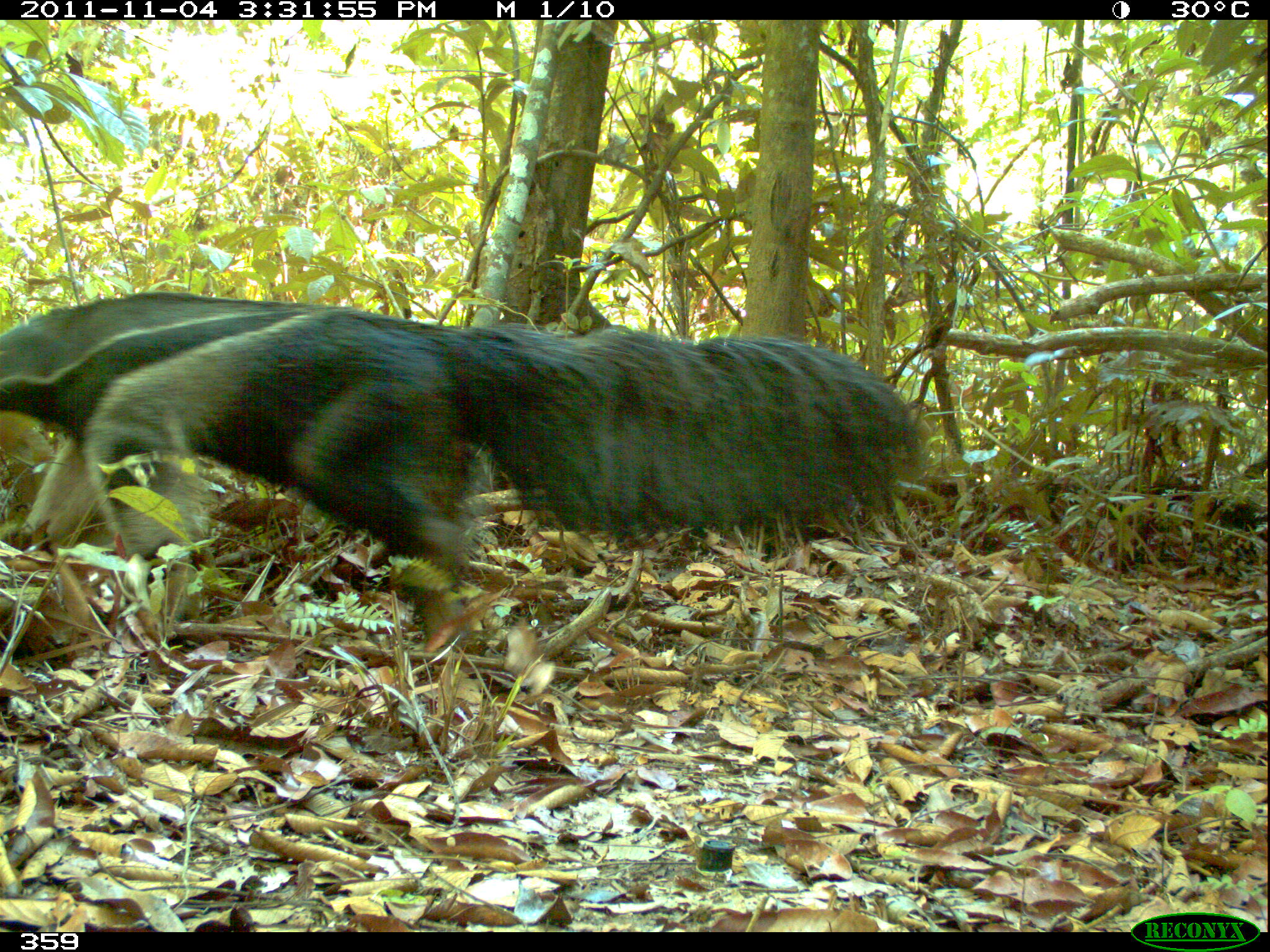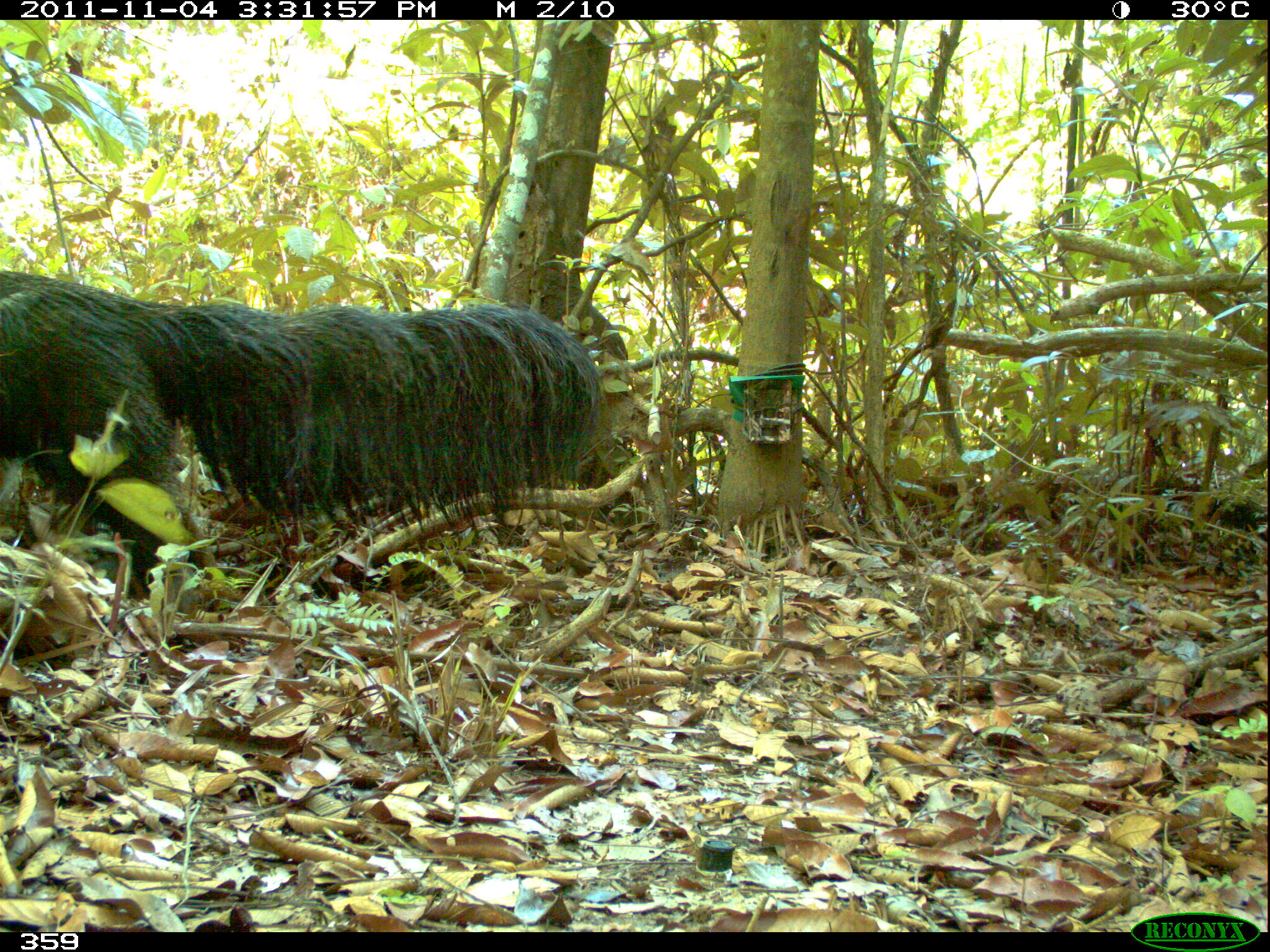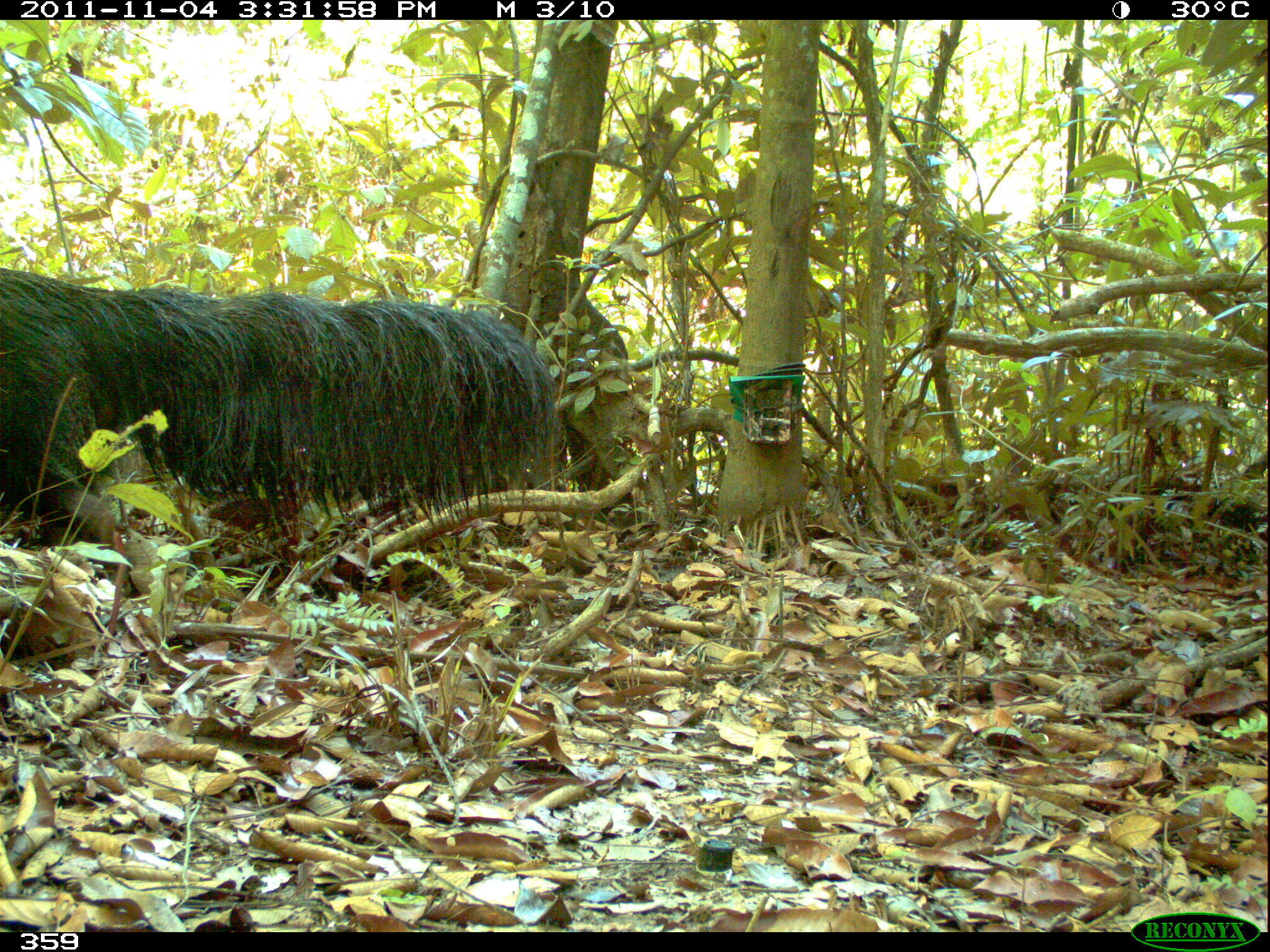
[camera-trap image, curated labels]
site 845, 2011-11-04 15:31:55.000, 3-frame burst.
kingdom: Animalia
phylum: Chordata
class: Mammalia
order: Pilosa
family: Myrmecophagidae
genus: Myrmecophaga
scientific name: Myrmecophaga tridactyla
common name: giant anteater